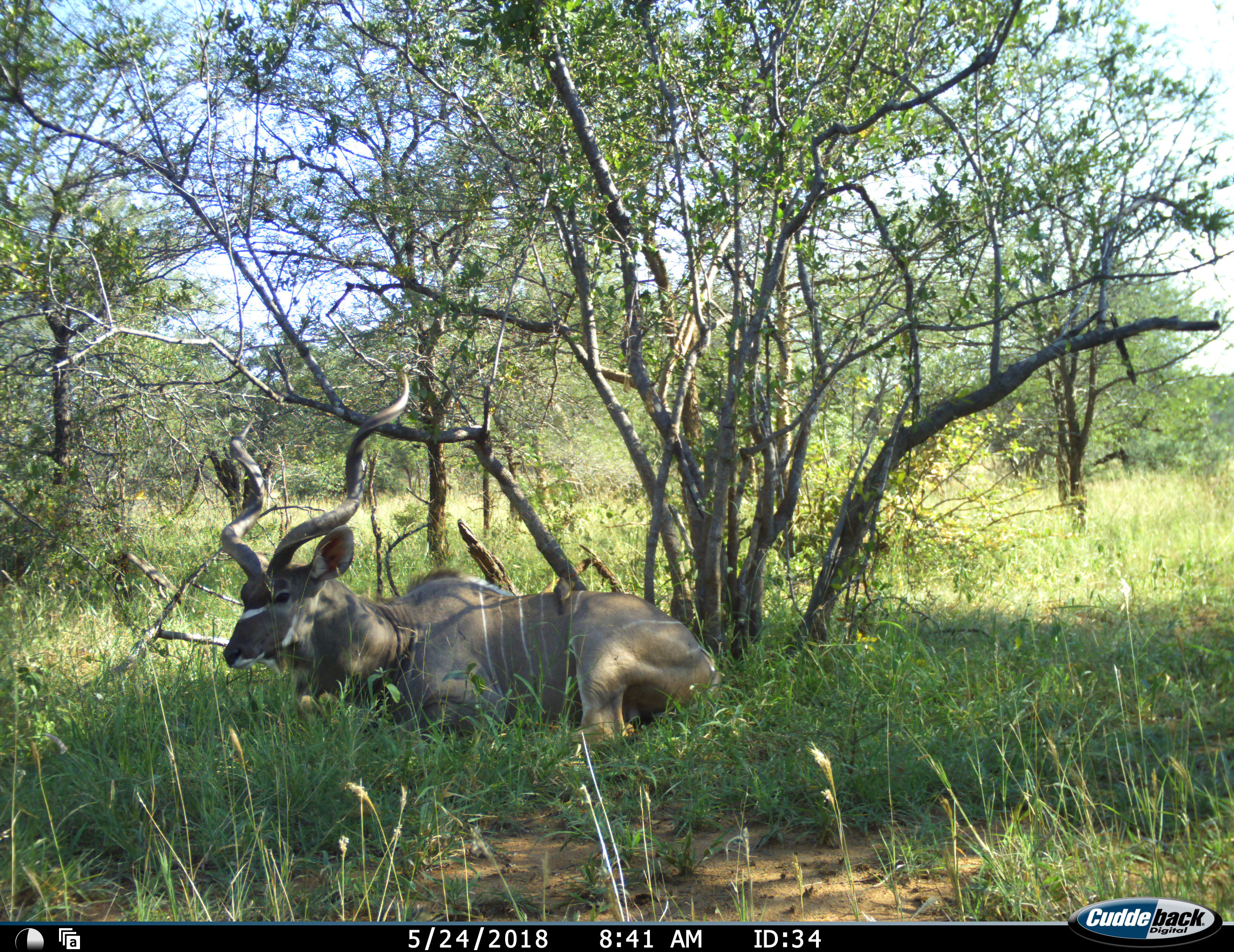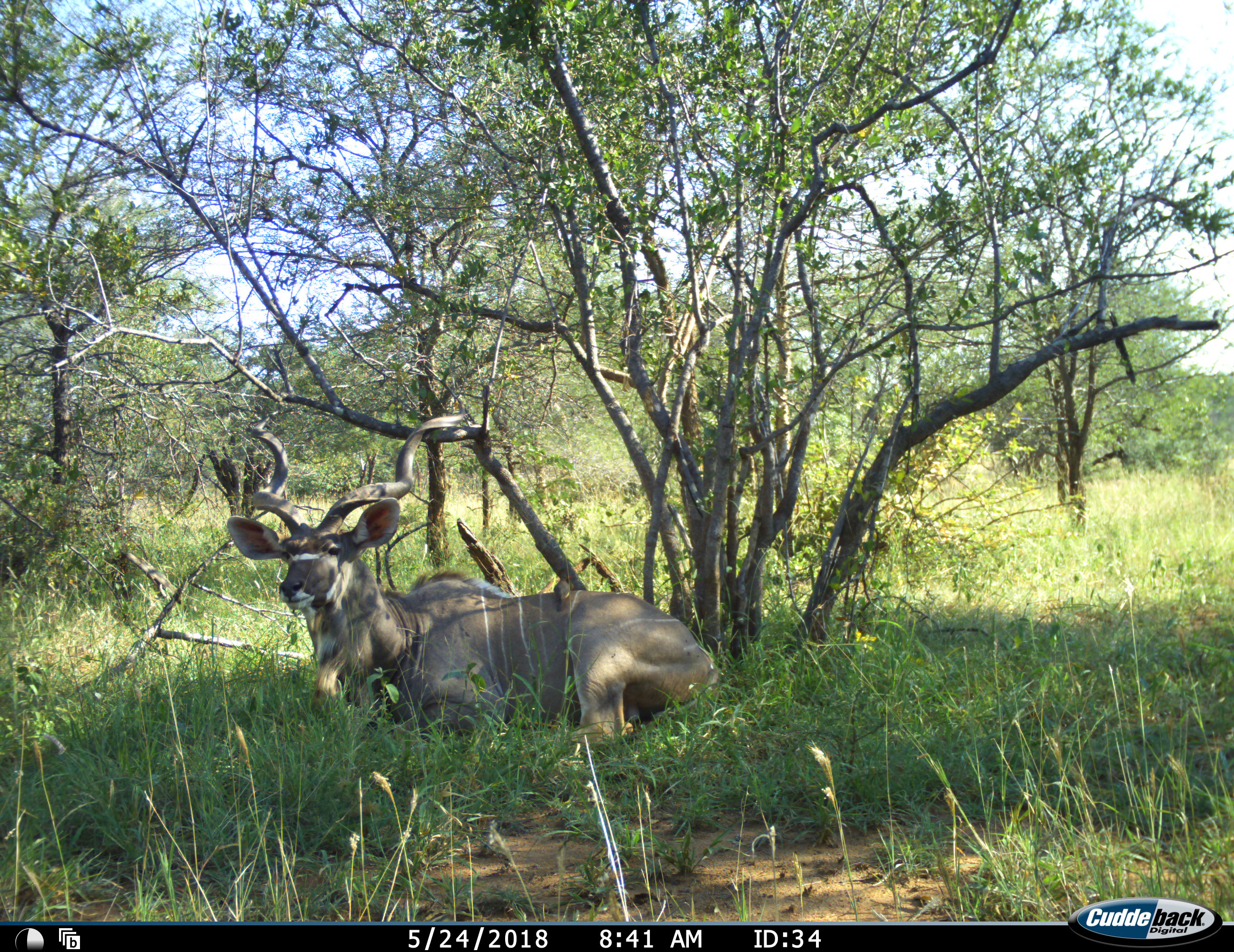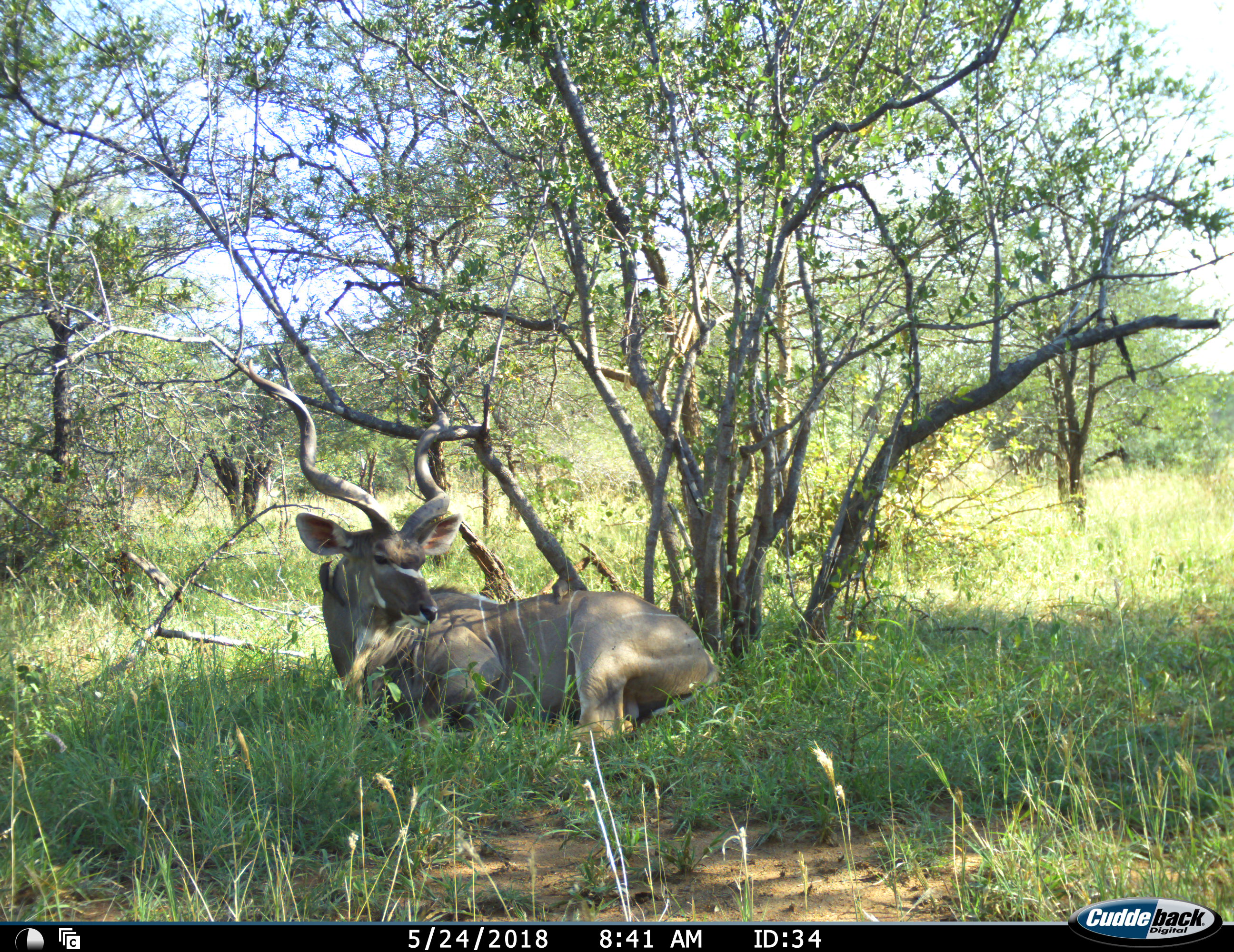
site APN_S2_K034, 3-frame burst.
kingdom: Animalia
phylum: Chordata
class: Mammalia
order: Artiodactyla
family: Bovidae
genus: Tragelaphus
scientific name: Tragelaphus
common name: kudu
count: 1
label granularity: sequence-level